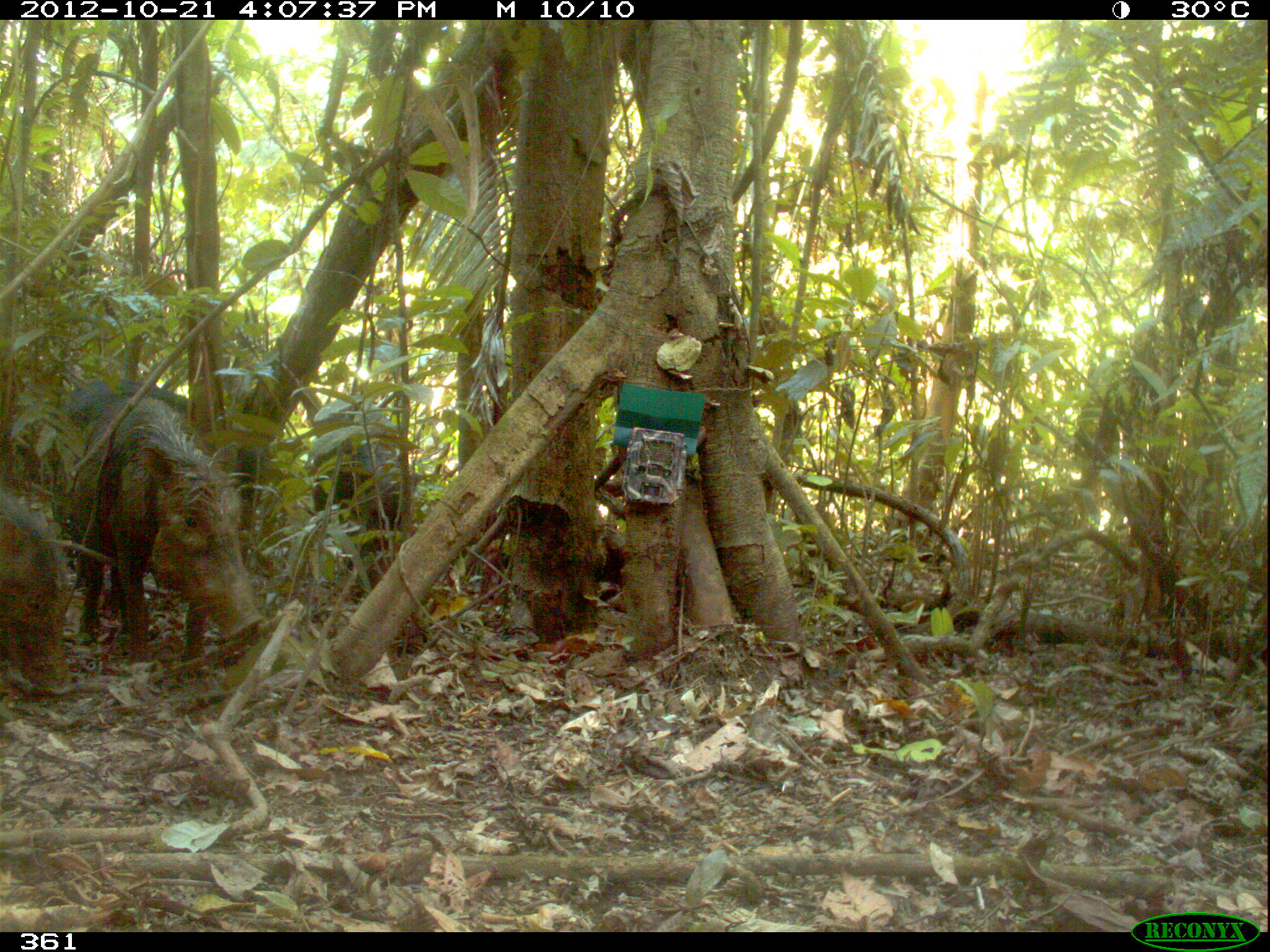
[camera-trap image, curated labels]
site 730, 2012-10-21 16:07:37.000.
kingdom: Animalia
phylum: Chordata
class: Mammalia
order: Artiodactyla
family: Tayassuidae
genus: Tayassu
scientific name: Tayassu pecari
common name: white-lipped peccary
Tayassu pecari (white-lipped peccary).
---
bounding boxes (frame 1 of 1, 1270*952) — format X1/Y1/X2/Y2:
tayassu pecari: 69/395/269/672; 60/373/285/522; 309/391/418/607; 1/491/70/702